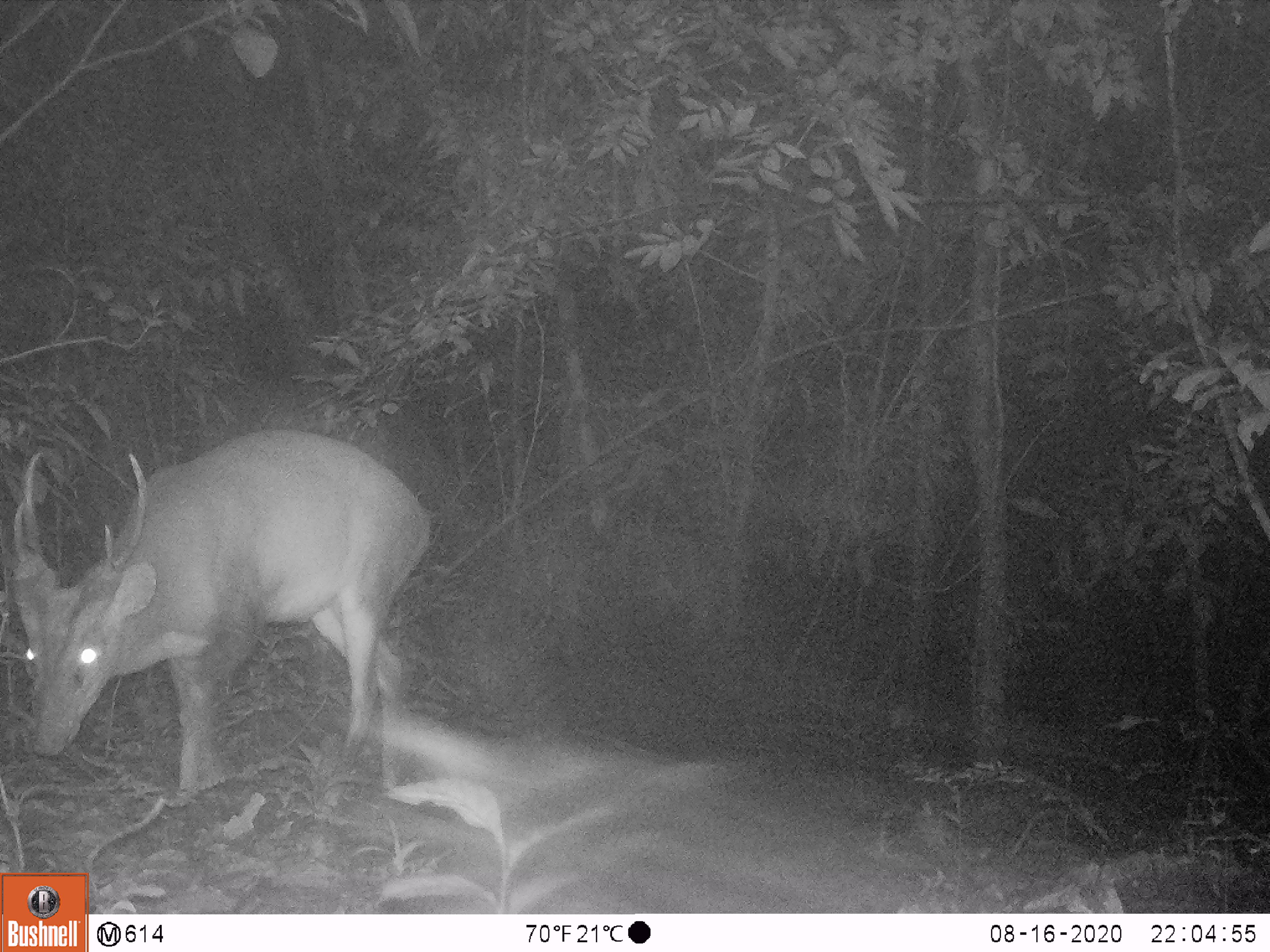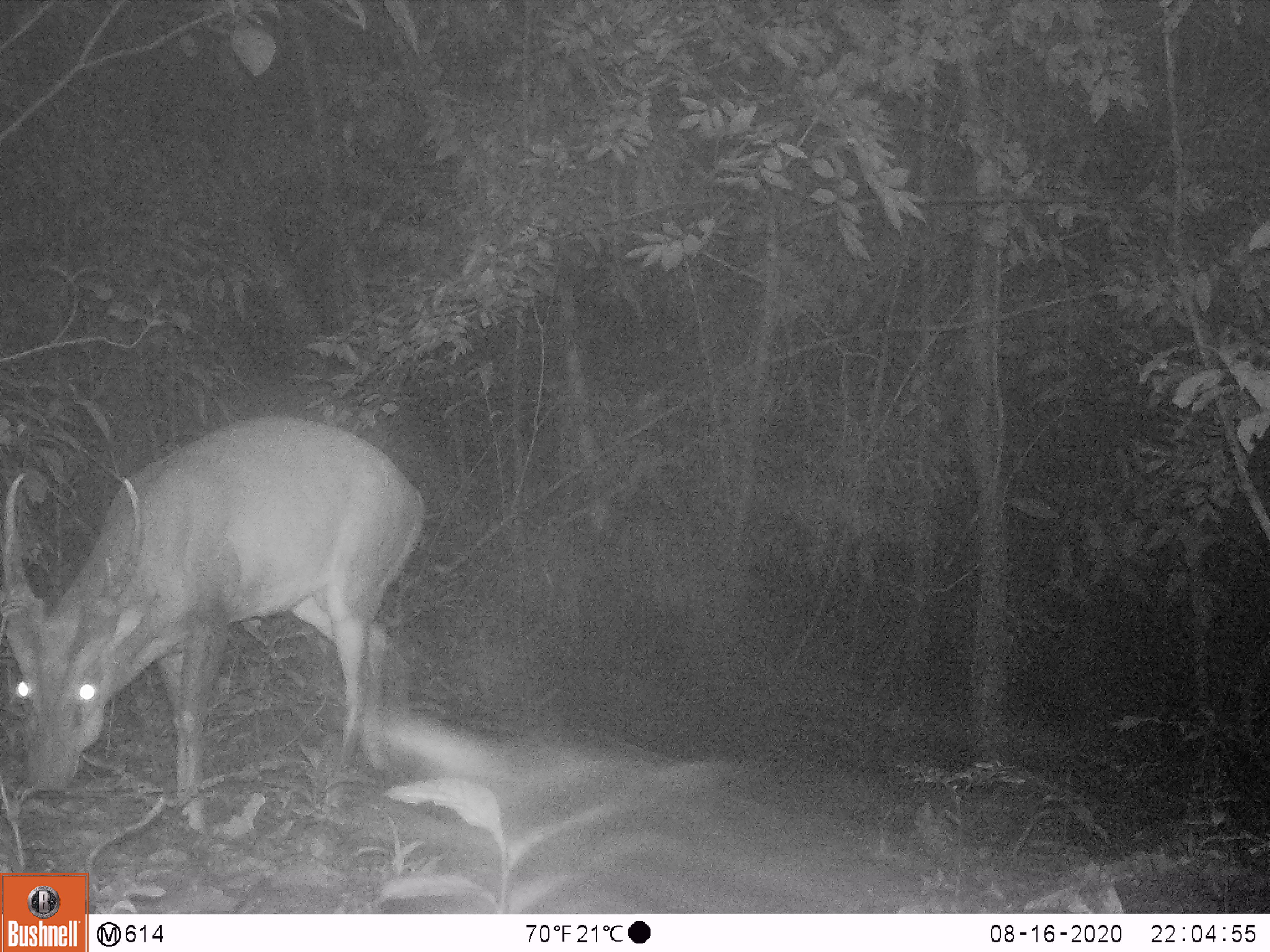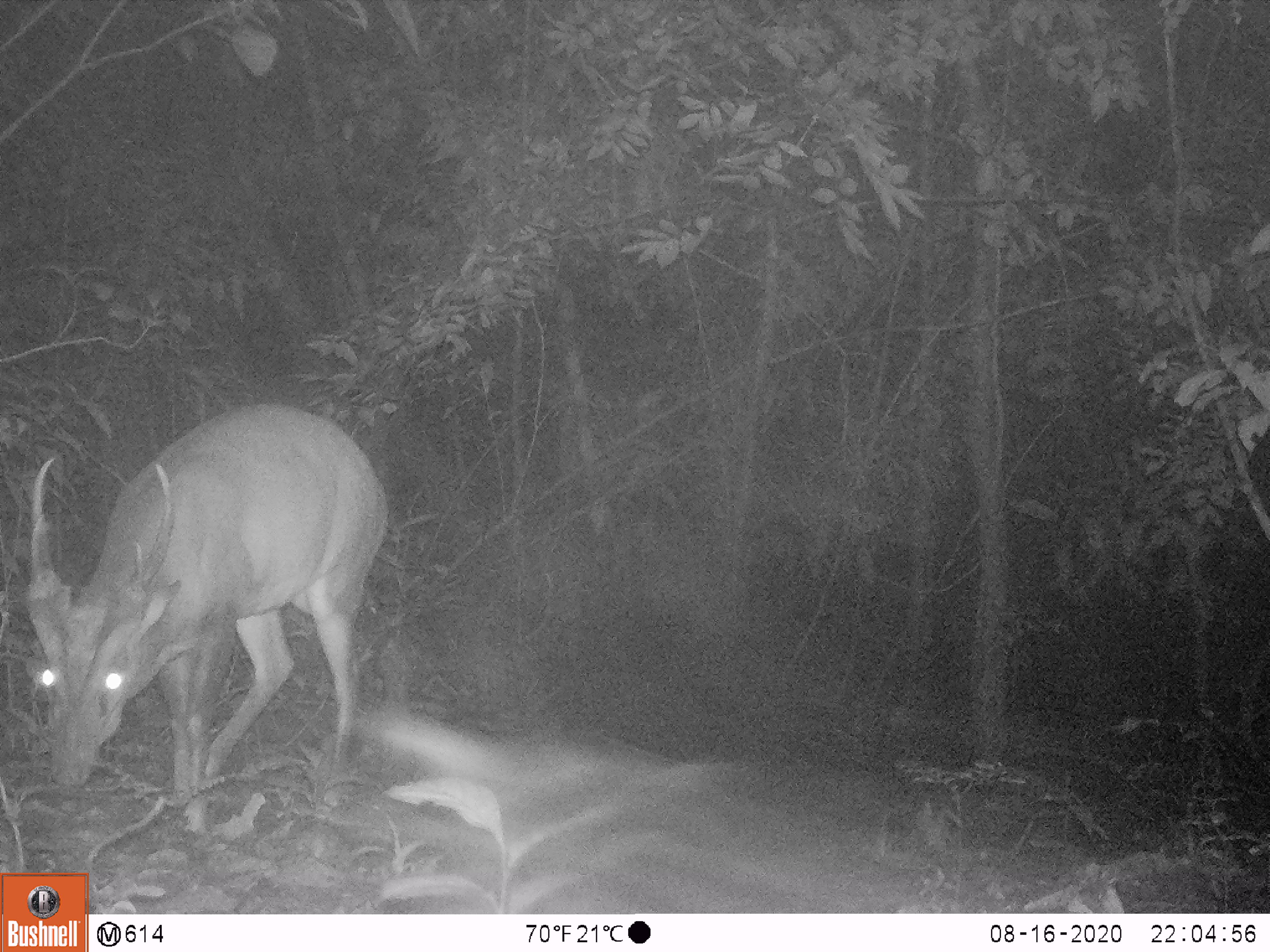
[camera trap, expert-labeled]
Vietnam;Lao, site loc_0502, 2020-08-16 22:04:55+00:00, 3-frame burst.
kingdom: Animalia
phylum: Chordata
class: Mammalia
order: Artiodactyla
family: Cervidae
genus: Muntiacus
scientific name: Muntiacus vuquangensis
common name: large-antlered muntjac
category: large antlered muntjac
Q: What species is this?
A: Large antlered muntjac (large-antlered muntjac) (Muntiacus vuquangensis).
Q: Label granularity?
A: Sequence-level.